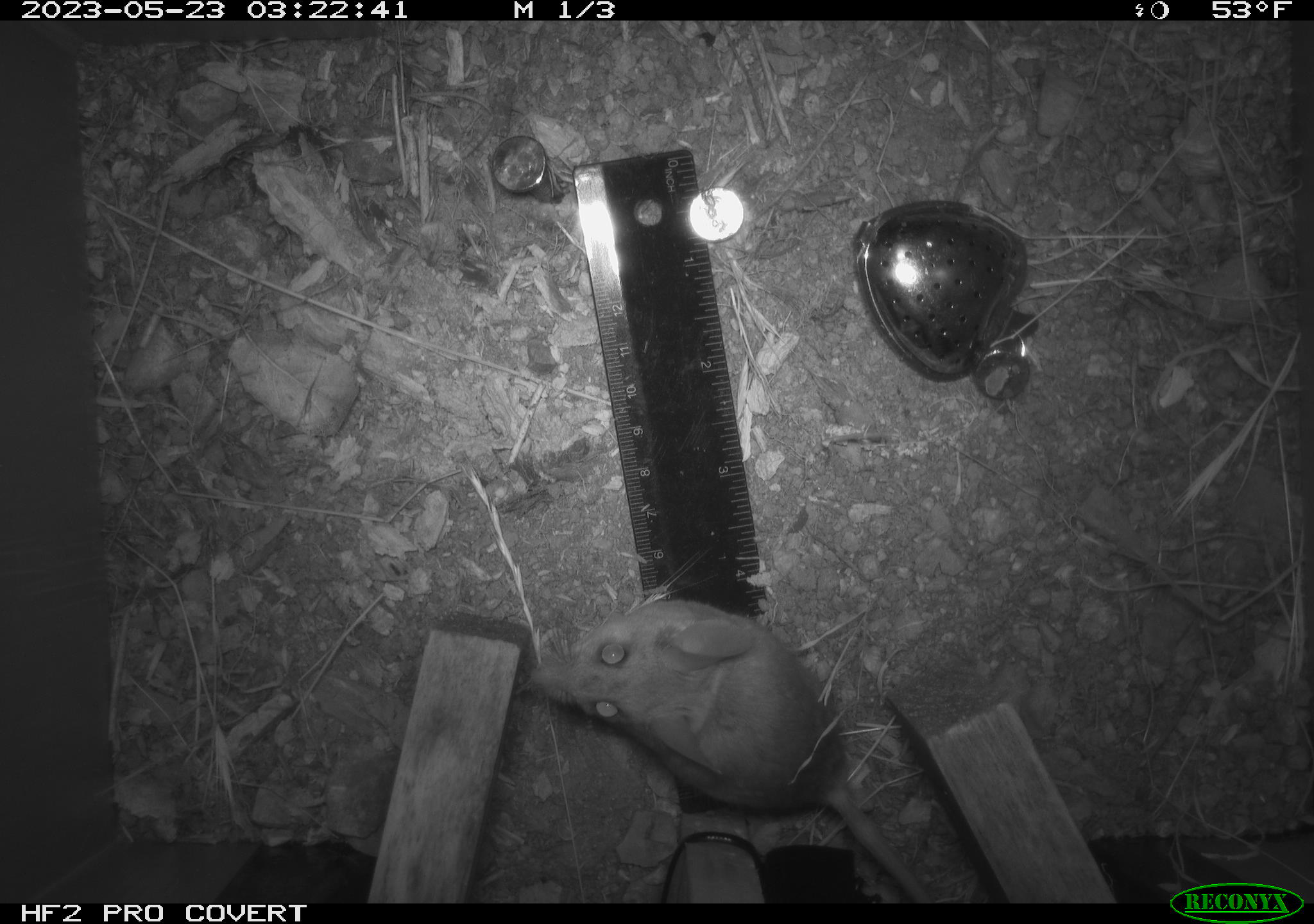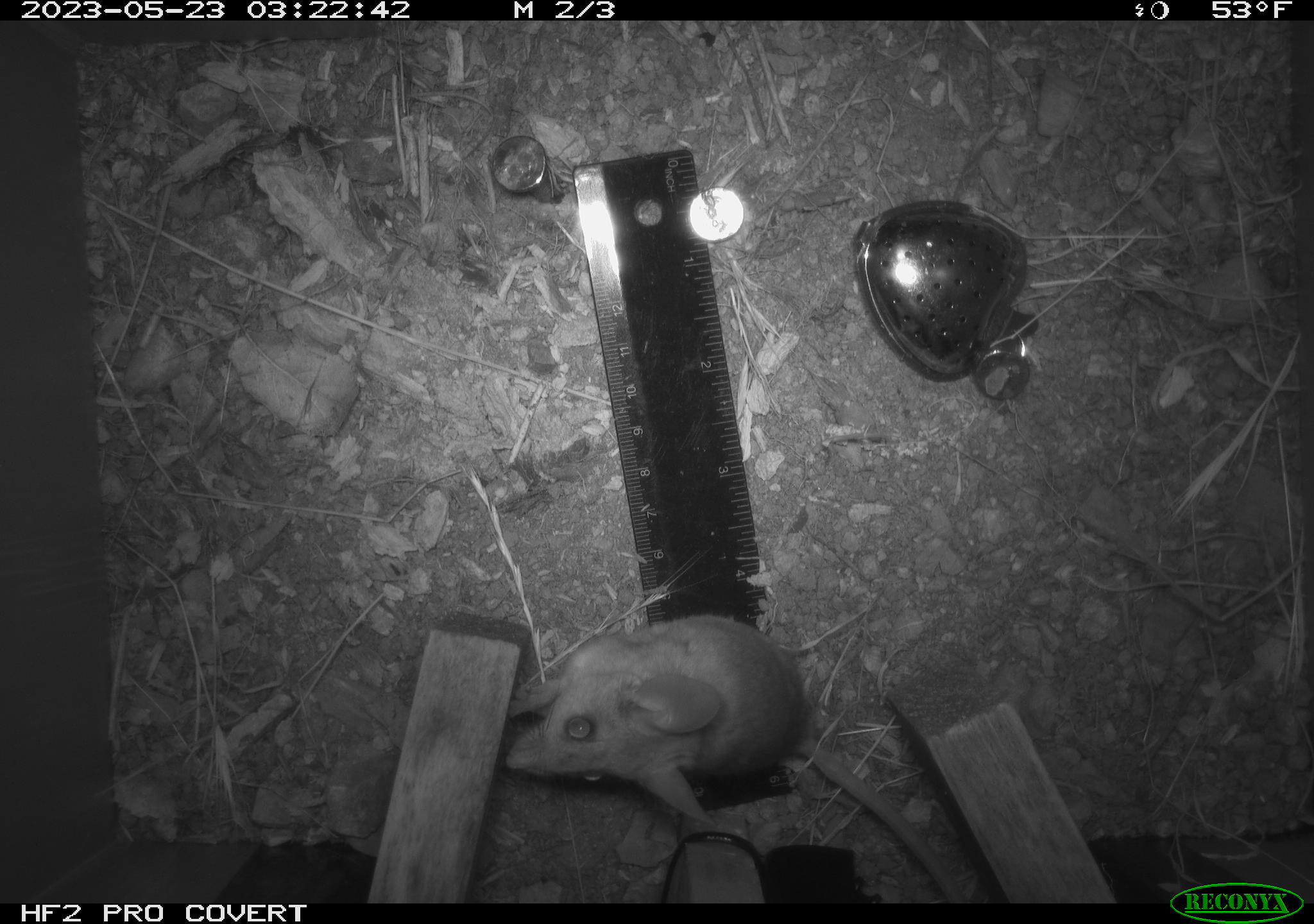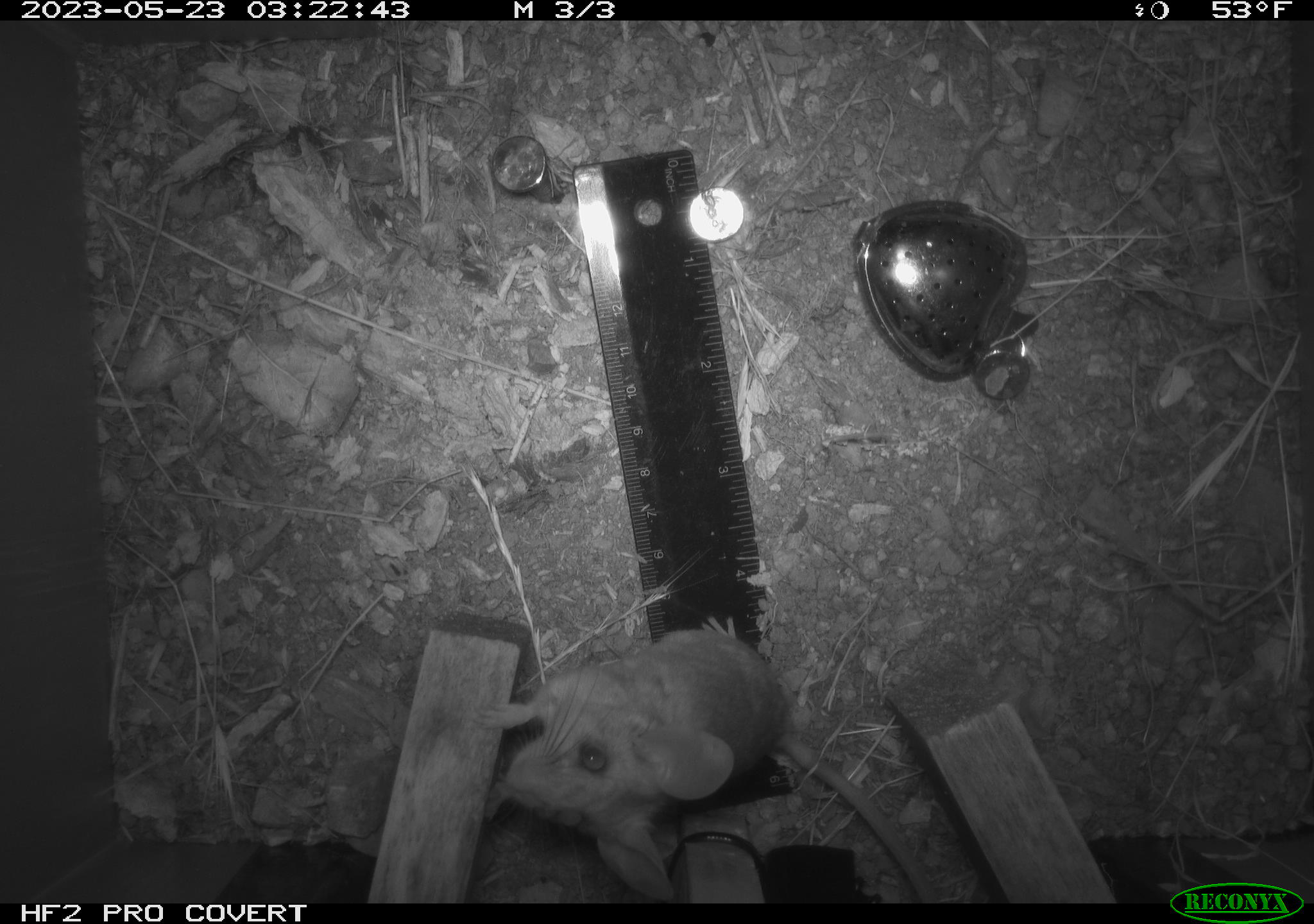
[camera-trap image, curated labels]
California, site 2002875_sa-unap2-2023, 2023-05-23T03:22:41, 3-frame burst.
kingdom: Animalia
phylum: Chordata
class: Mammalia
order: Rodentia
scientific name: Rodentia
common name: mouse species